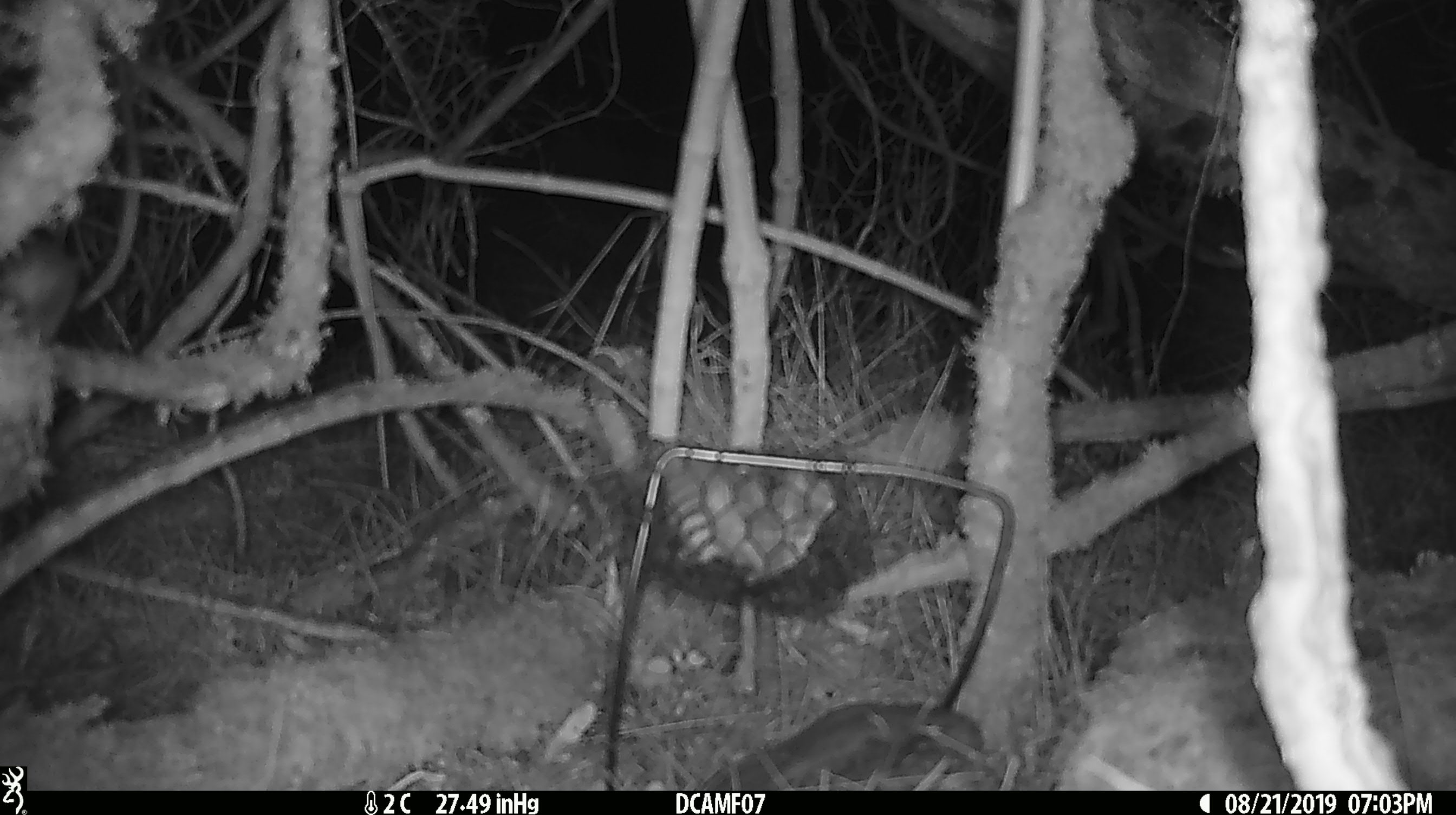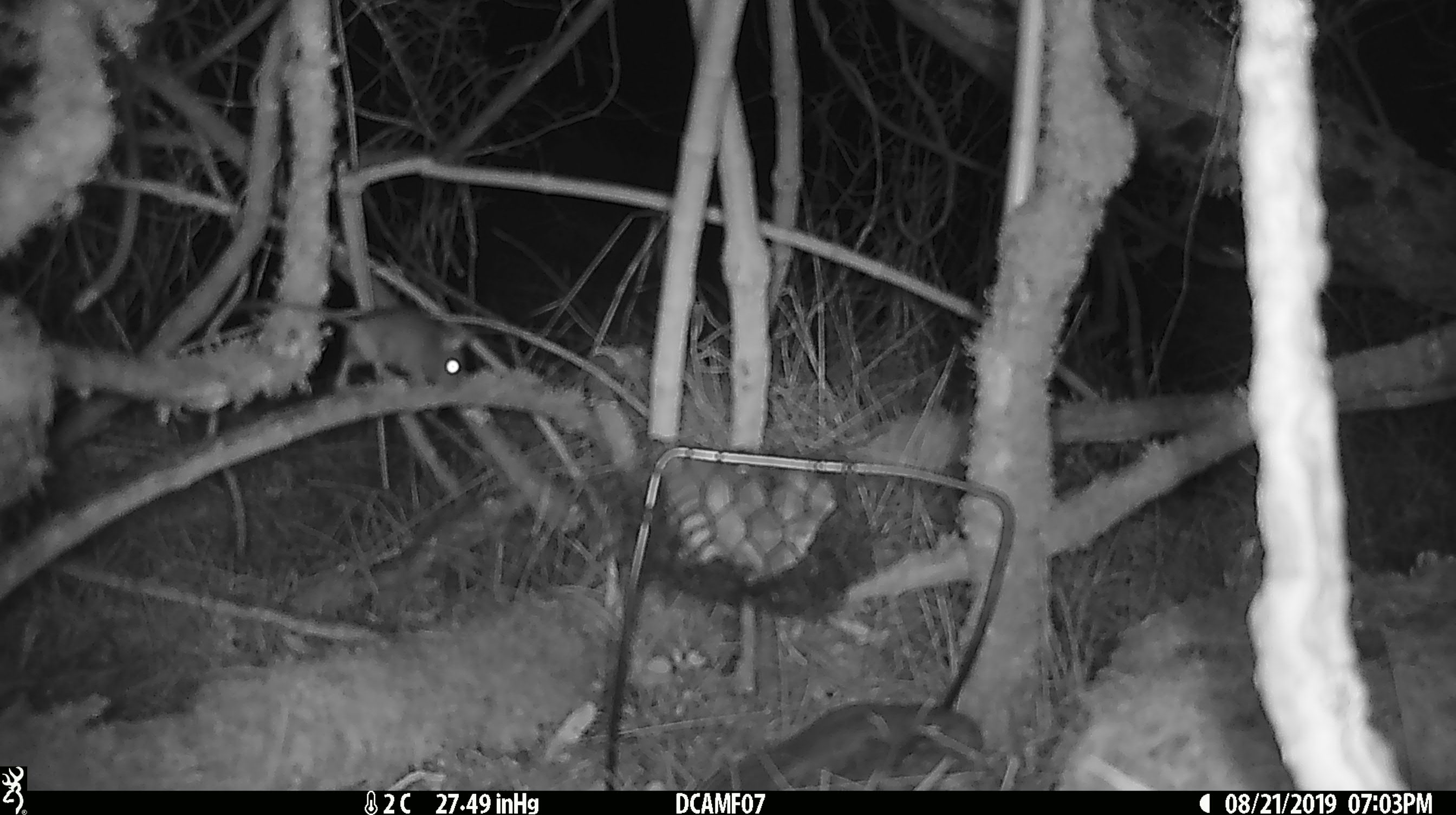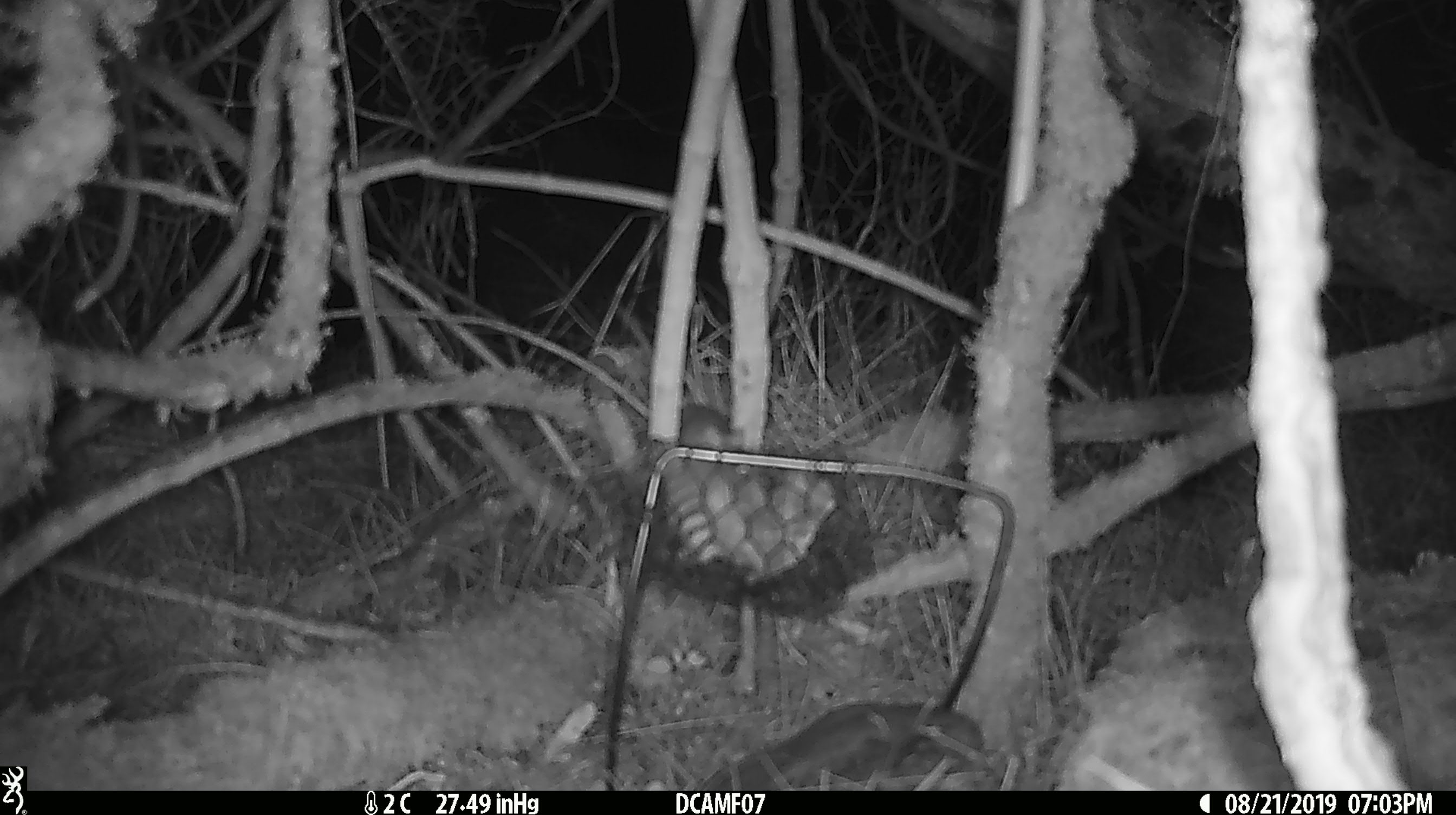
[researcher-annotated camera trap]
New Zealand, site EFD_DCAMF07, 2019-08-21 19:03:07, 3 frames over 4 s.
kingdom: Animalia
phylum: Chordata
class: Mammalia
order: Rodentia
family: Muridae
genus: Mus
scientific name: Mus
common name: mouse